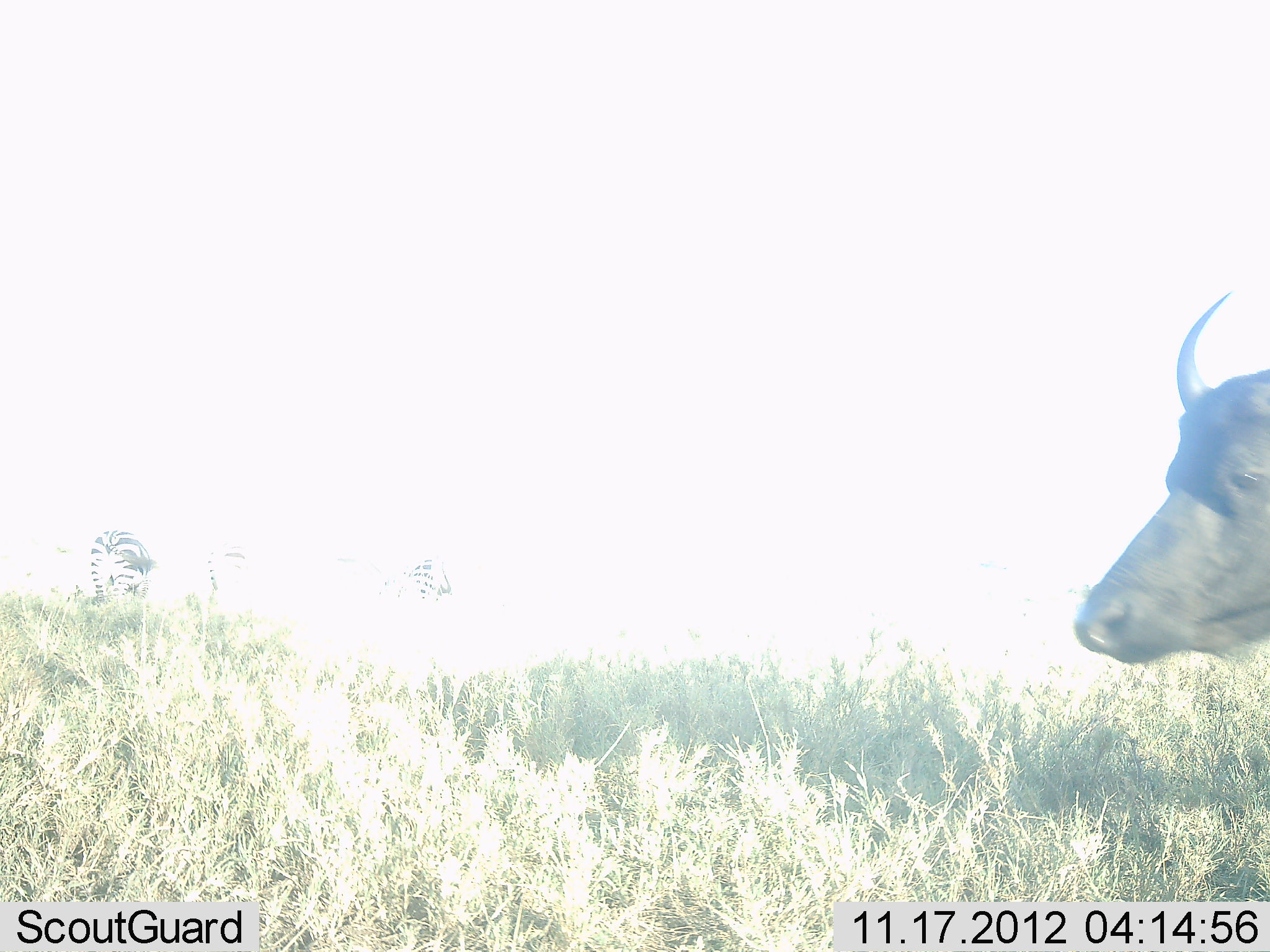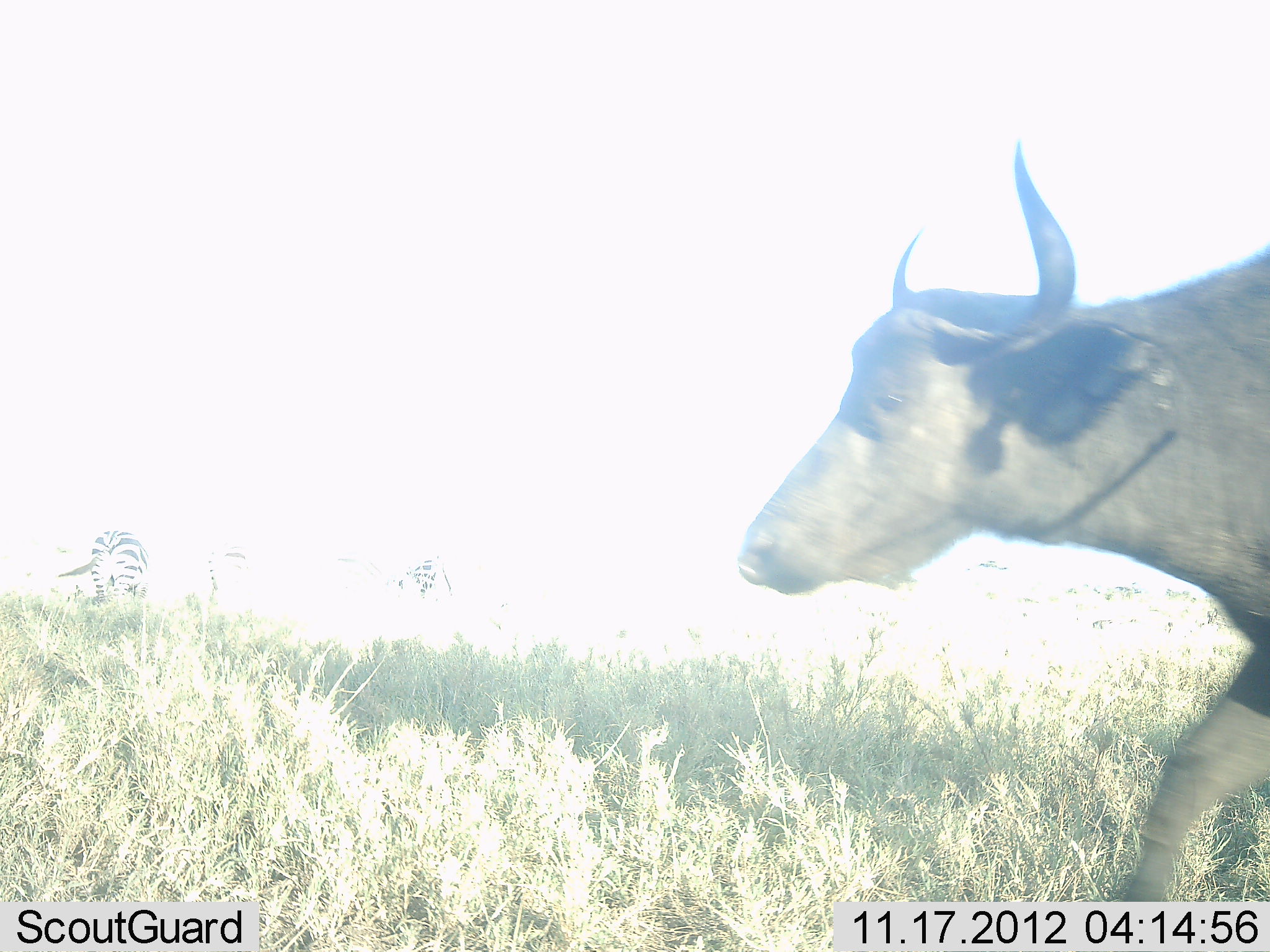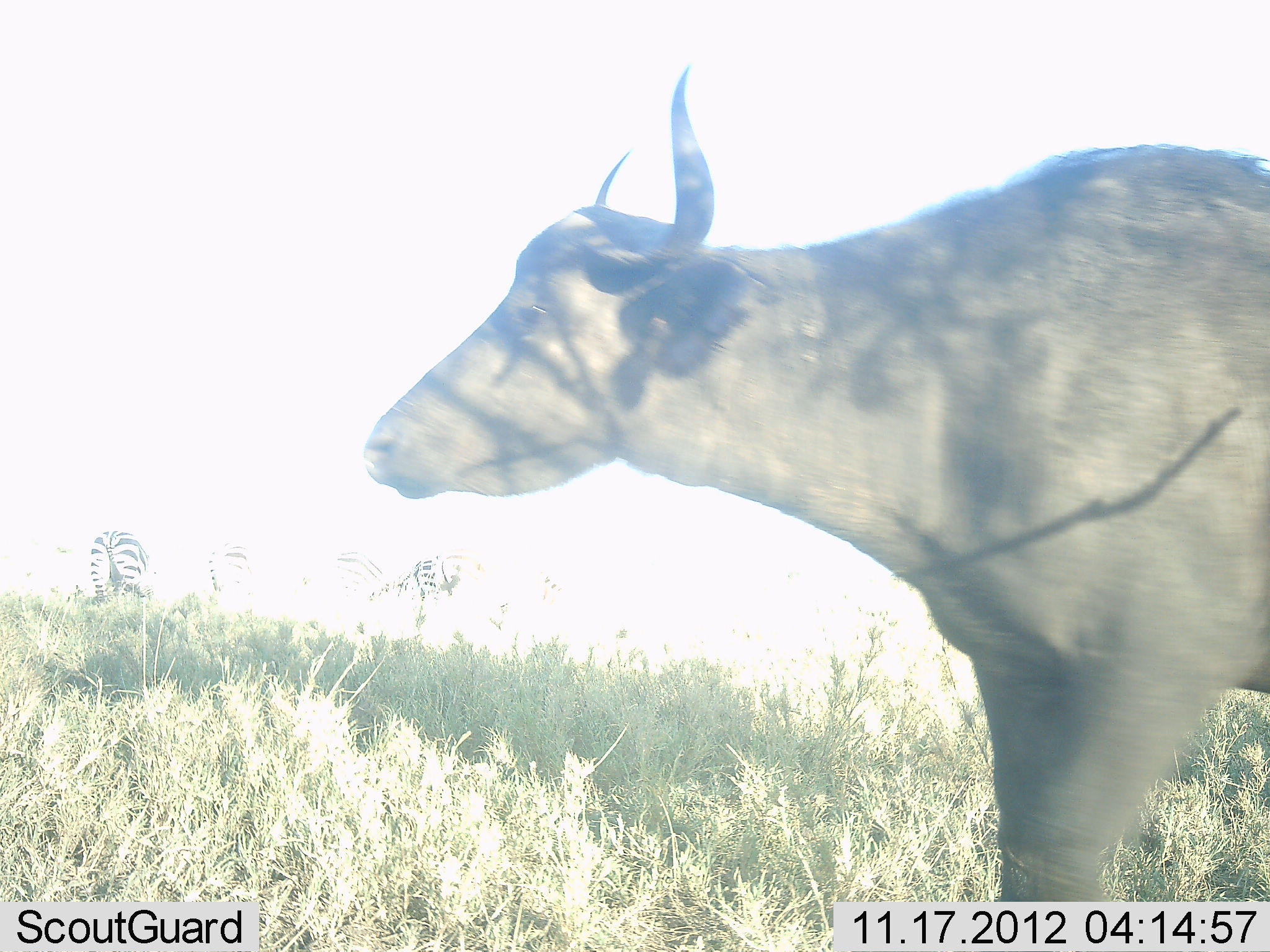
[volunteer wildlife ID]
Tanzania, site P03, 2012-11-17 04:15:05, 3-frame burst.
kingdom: Animalia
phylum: Chordata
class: Mammalia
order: Artiodactyla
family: Bovidae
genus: Syncerus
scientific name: Syncerus caffer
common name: cape buffalo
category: buffalo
Buffalo (cape buffalo) (Syncerus caffer), count 1. Behavior (volunteer vote fractions): standing 6%, resting 0%, moving 94%, interacting 0%. Young present (vote fraction): 0%. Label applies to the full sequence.